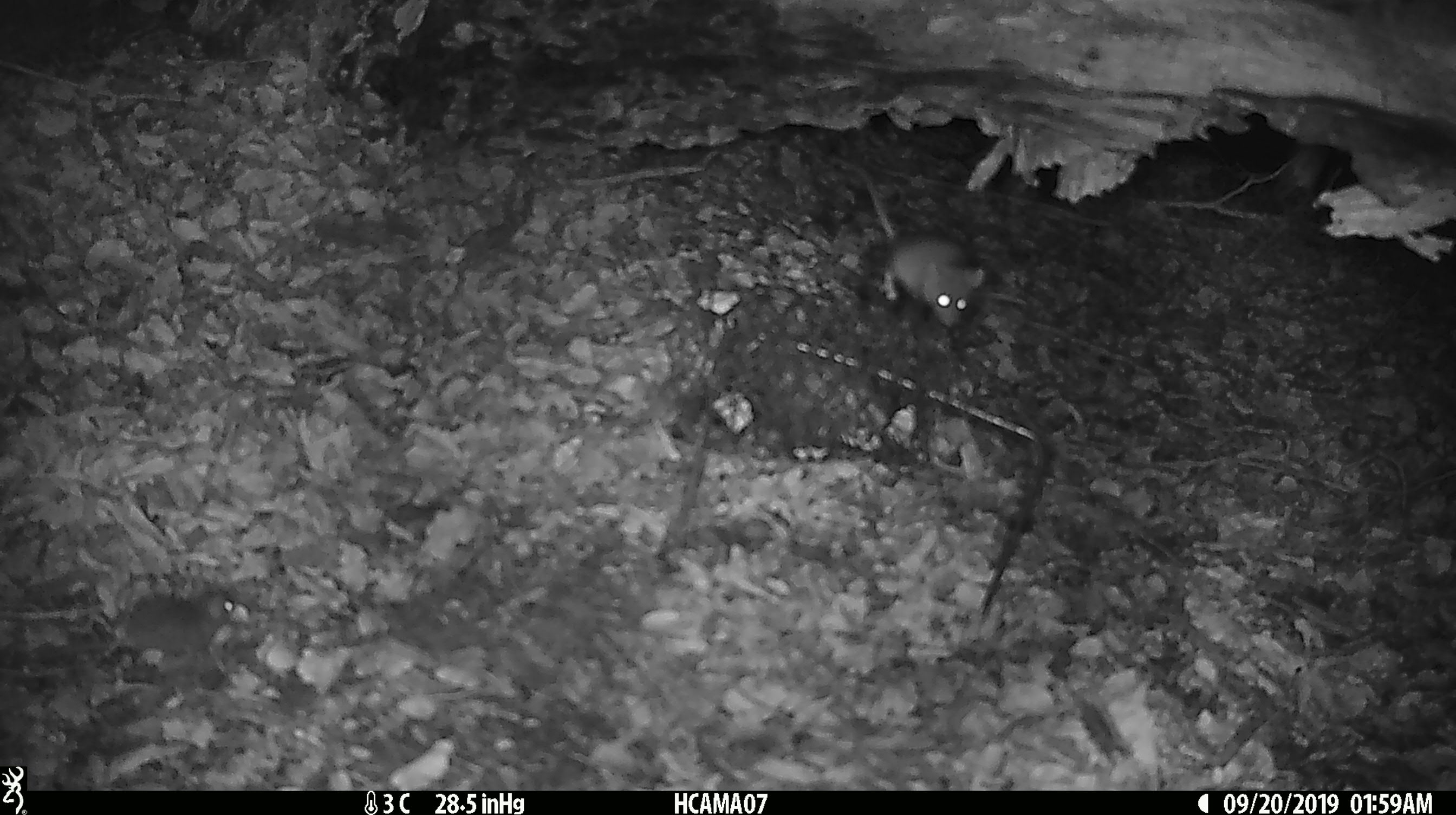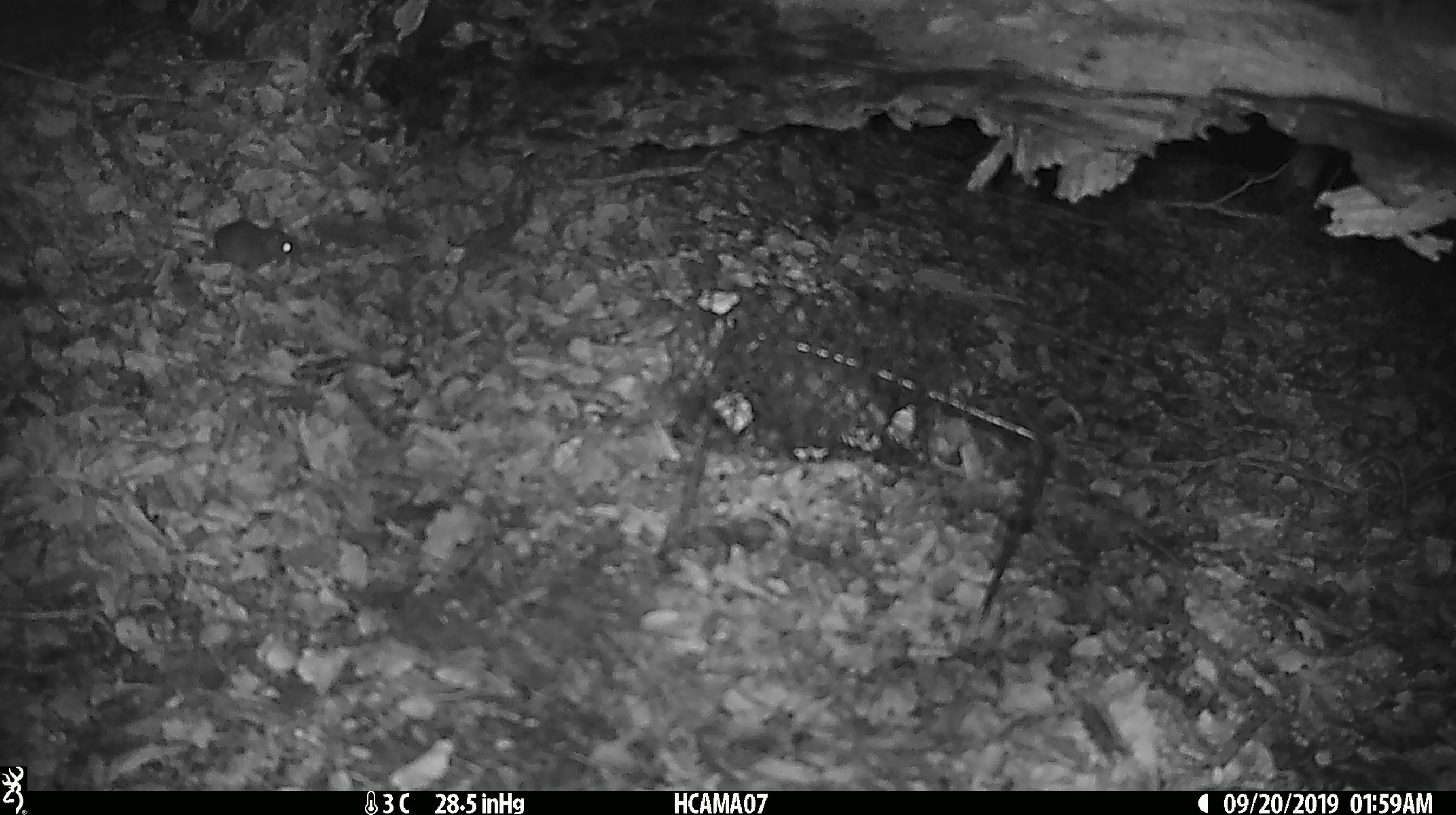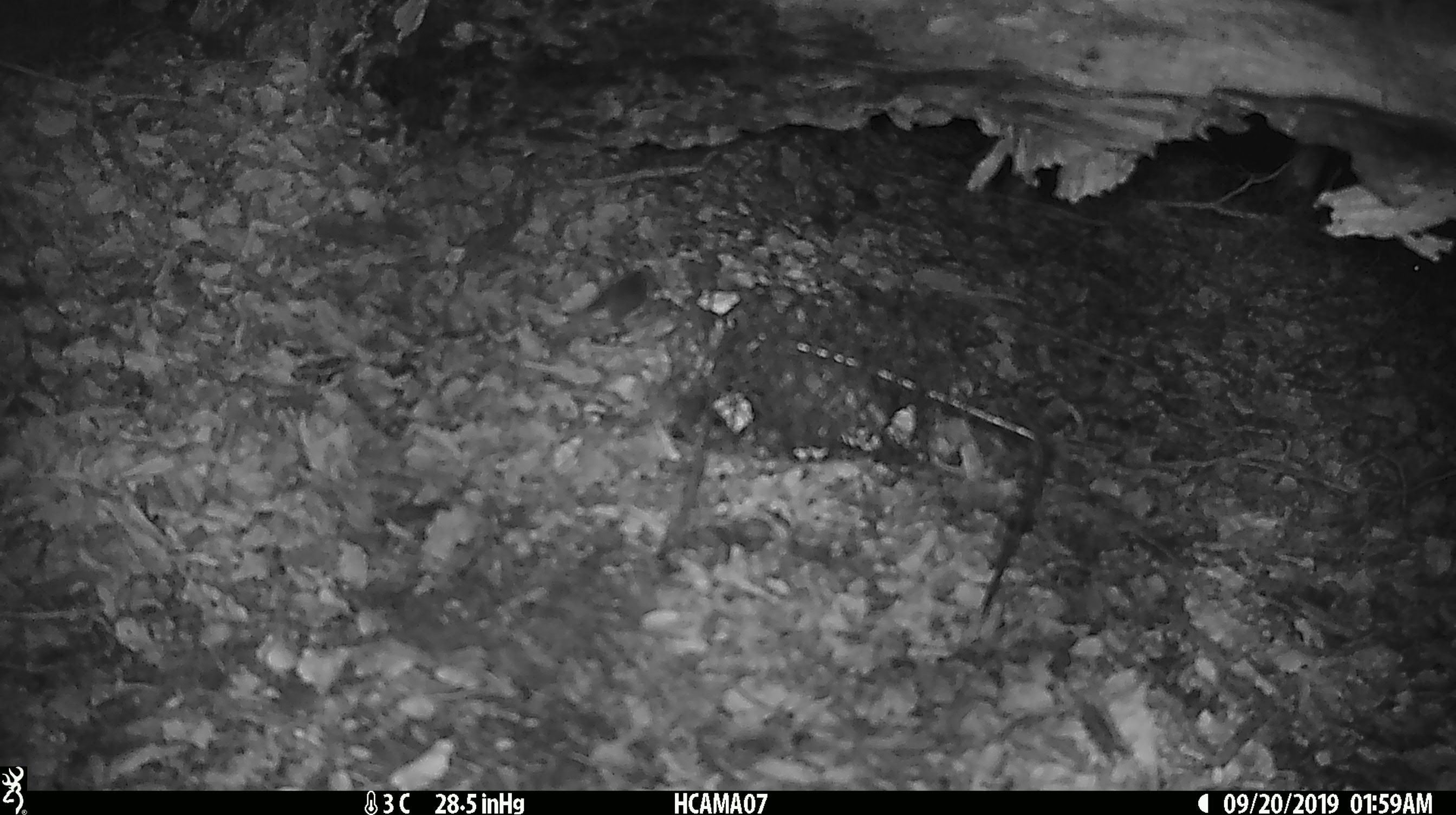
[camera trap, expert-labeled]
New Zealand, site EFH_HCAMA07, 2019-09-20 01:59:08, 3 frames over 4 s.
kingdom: Animalia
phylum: Chordata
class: Mammalia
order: Rodentia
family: Muridae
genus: Mus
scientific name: Mus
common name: mouse